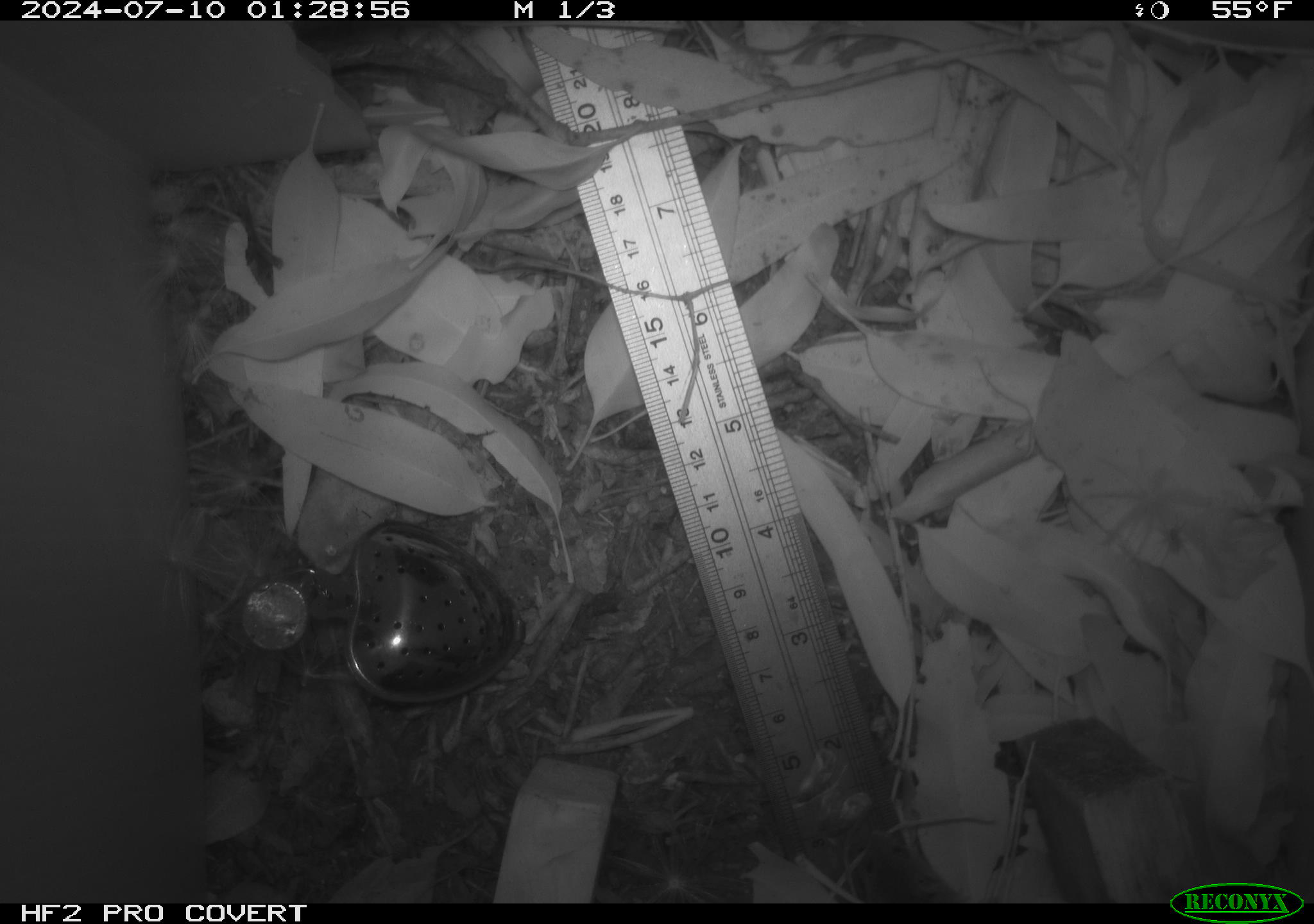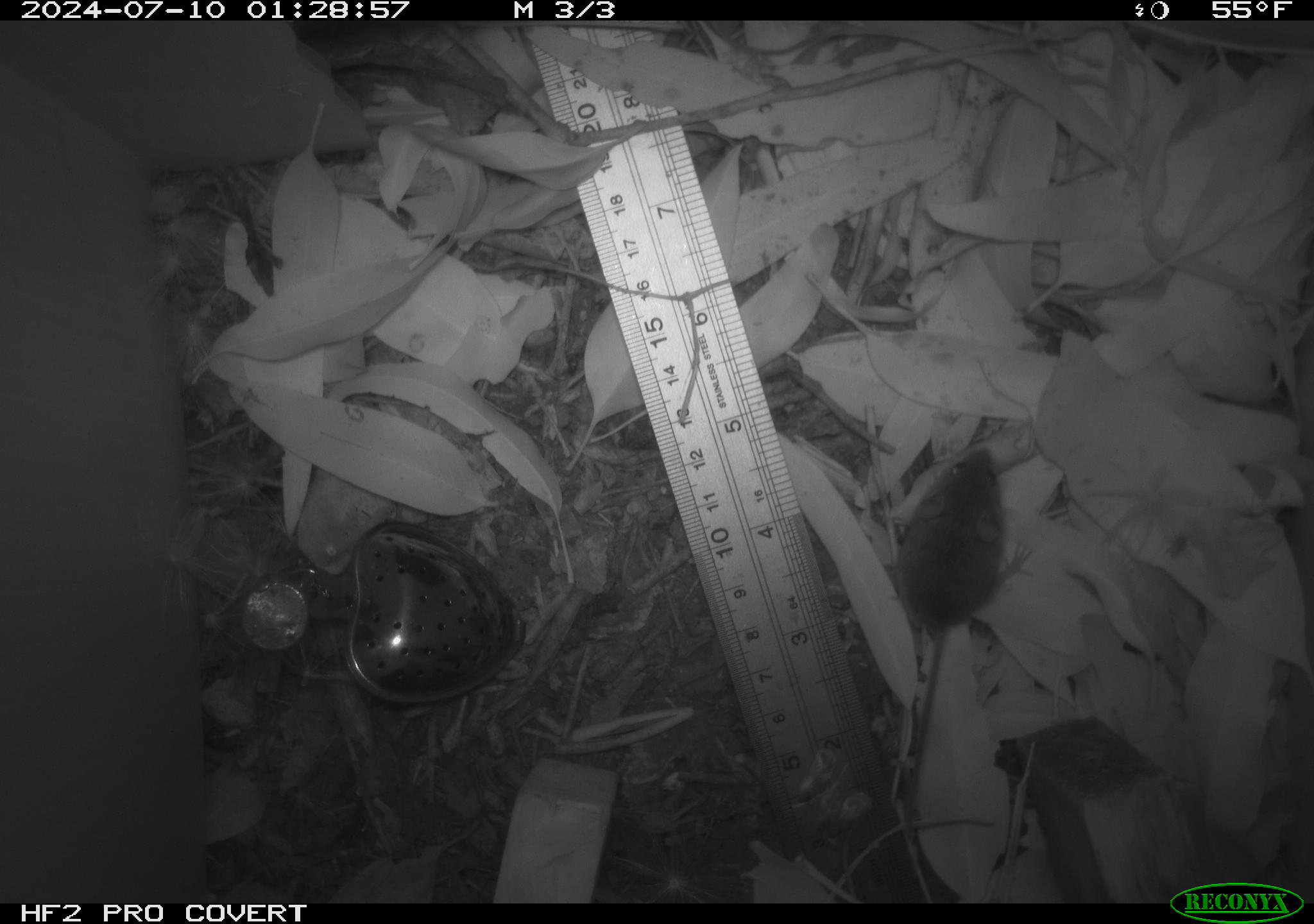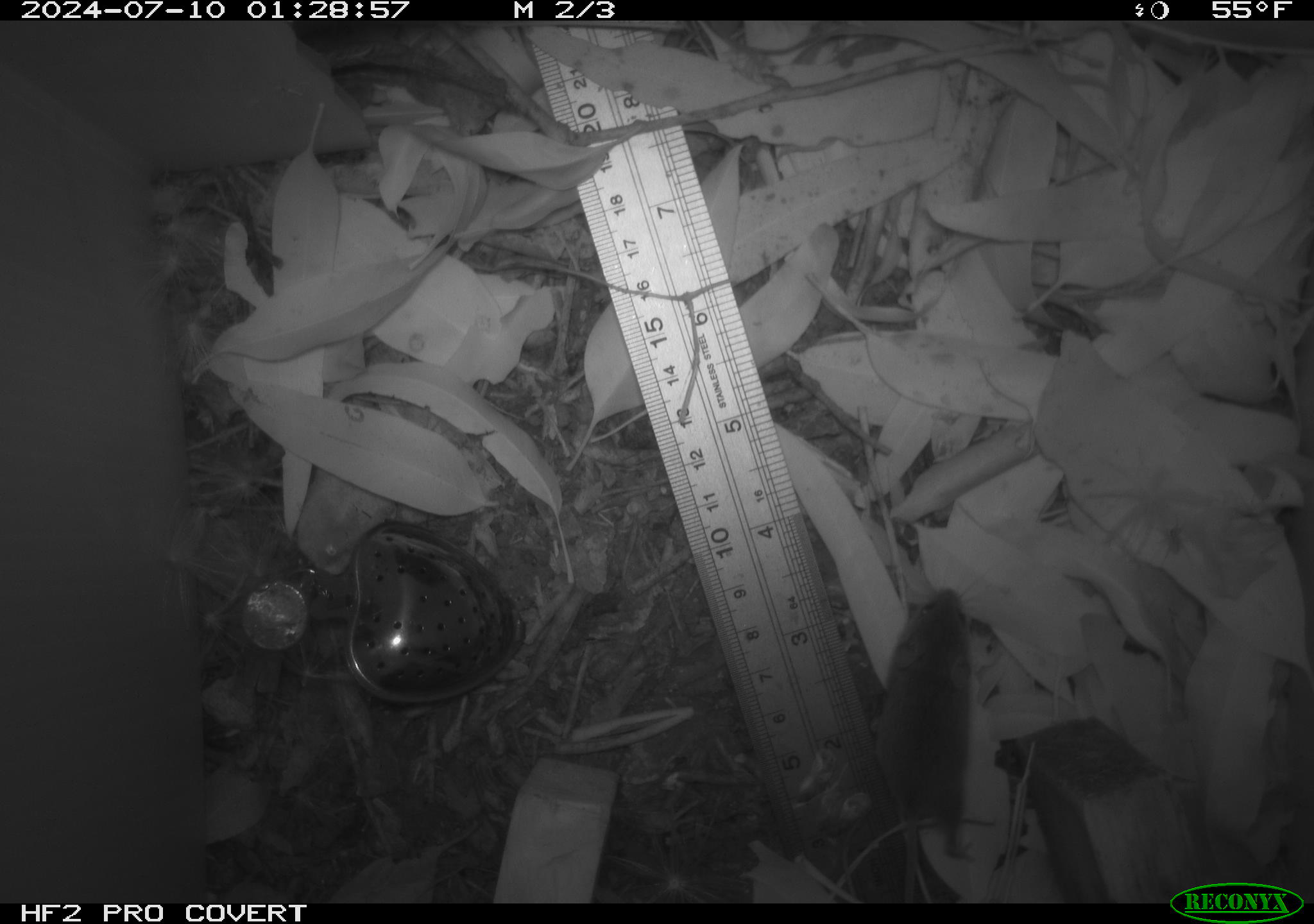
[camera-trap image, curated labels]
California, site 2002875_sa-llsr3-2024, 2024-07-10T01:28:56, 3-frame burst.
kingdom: Animalia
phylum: Chordata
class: Mammalia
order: Rodentia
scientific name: Rodentia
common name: mouse species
Mouse species (Rodentia).